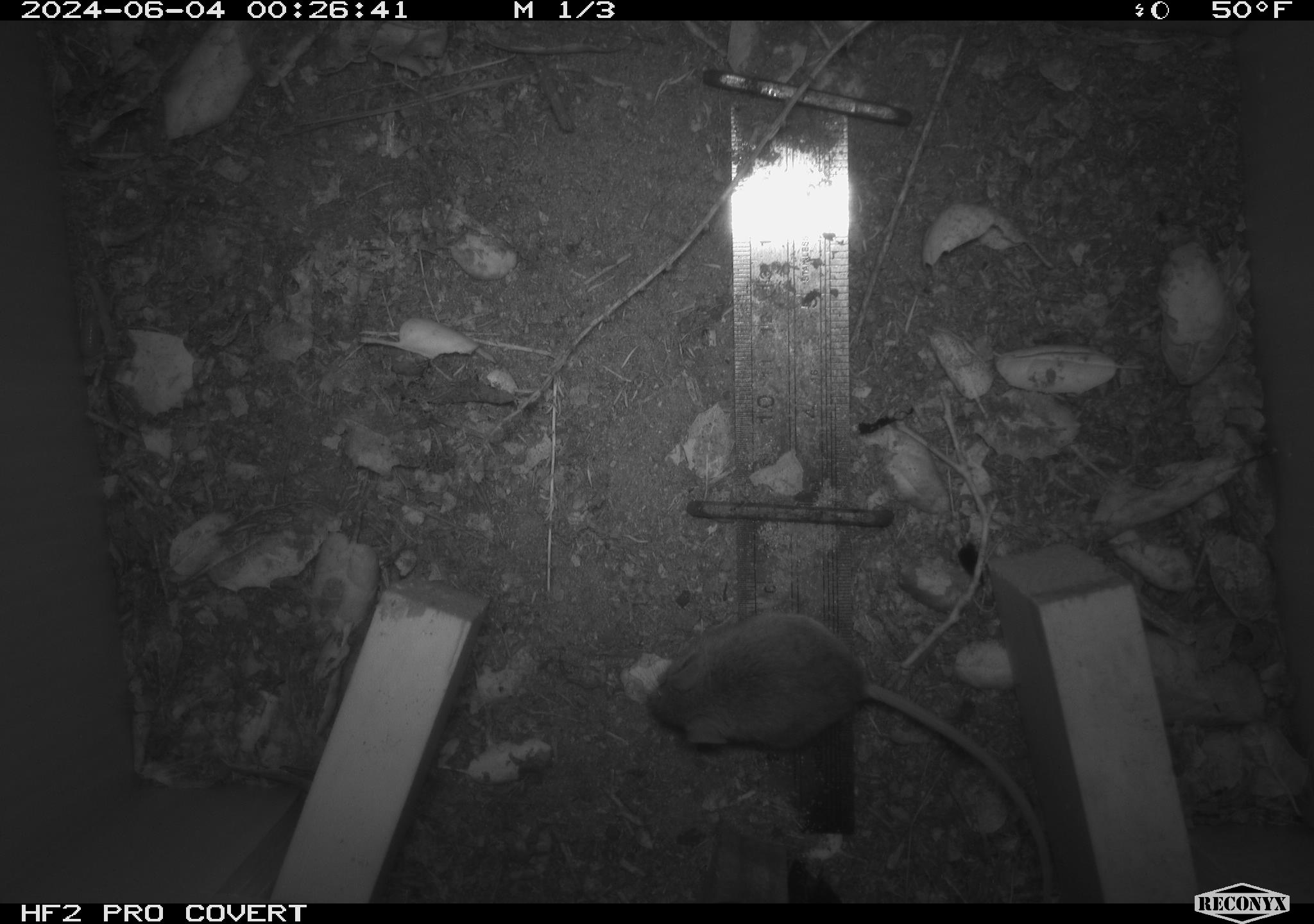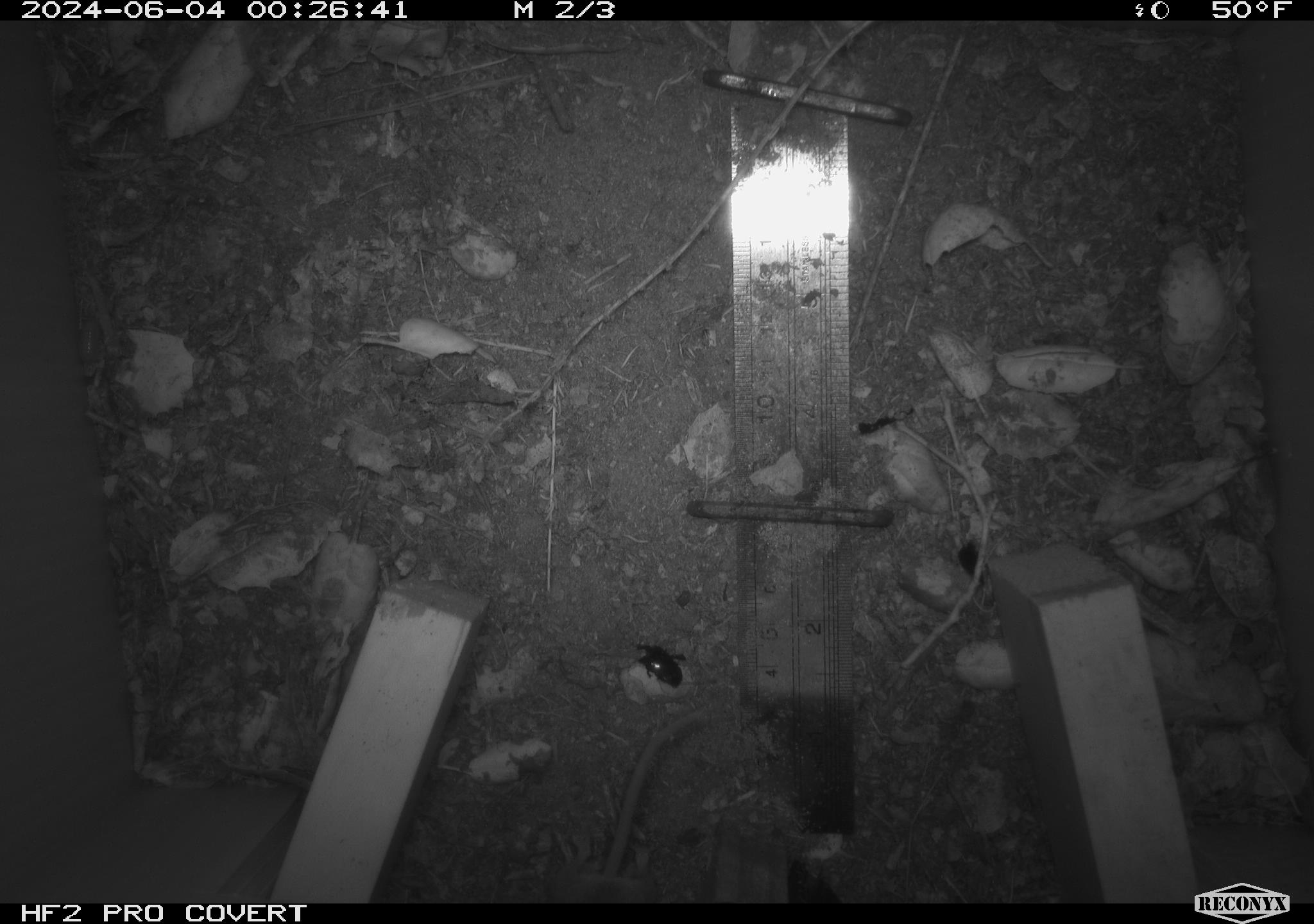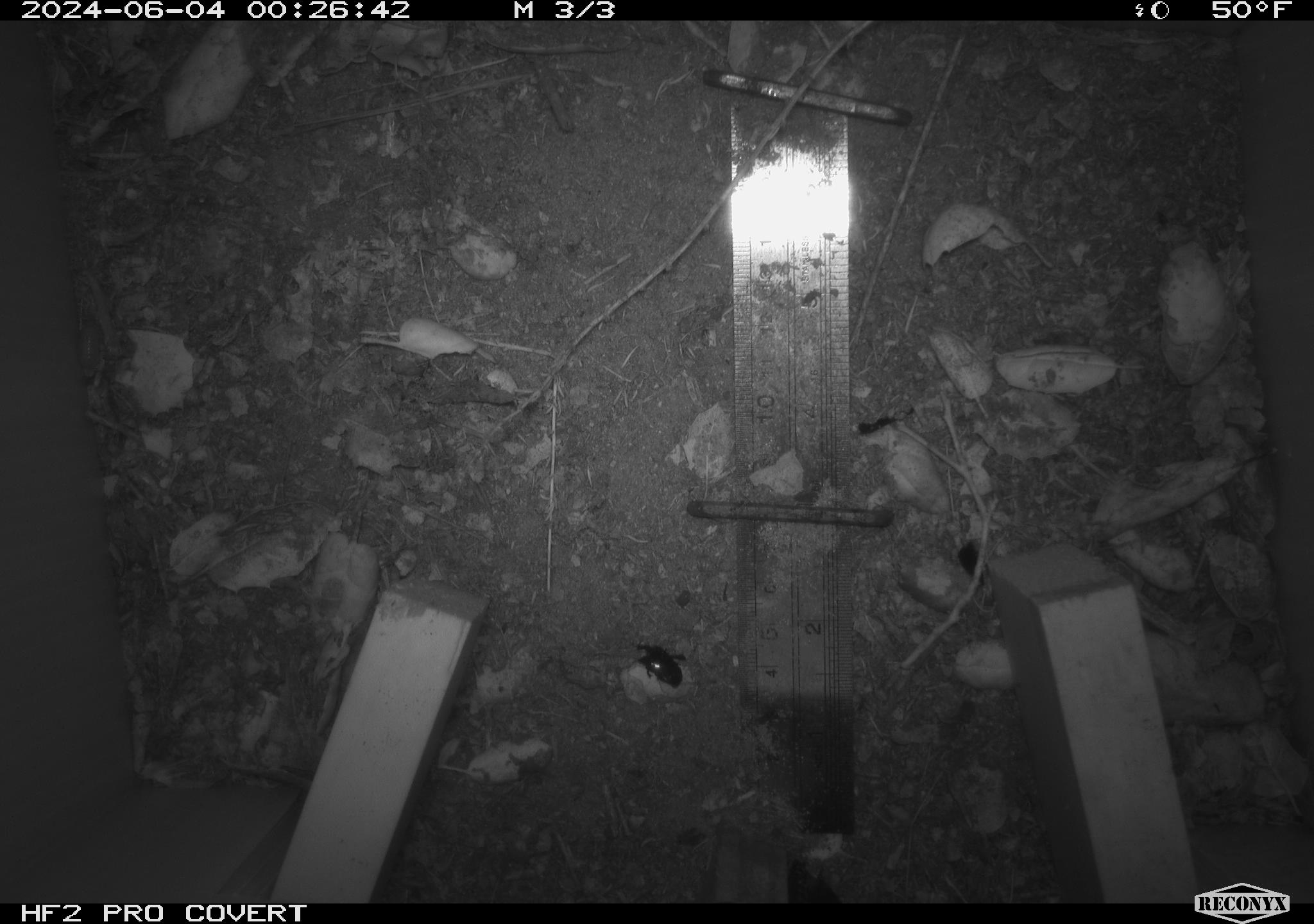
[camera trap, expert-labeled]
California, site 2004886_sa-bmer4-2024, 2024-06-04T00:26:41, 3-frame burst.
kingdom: Animalia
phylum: Chordata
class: Mammalia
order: Rodentia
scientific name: Rodentia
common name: mouse species